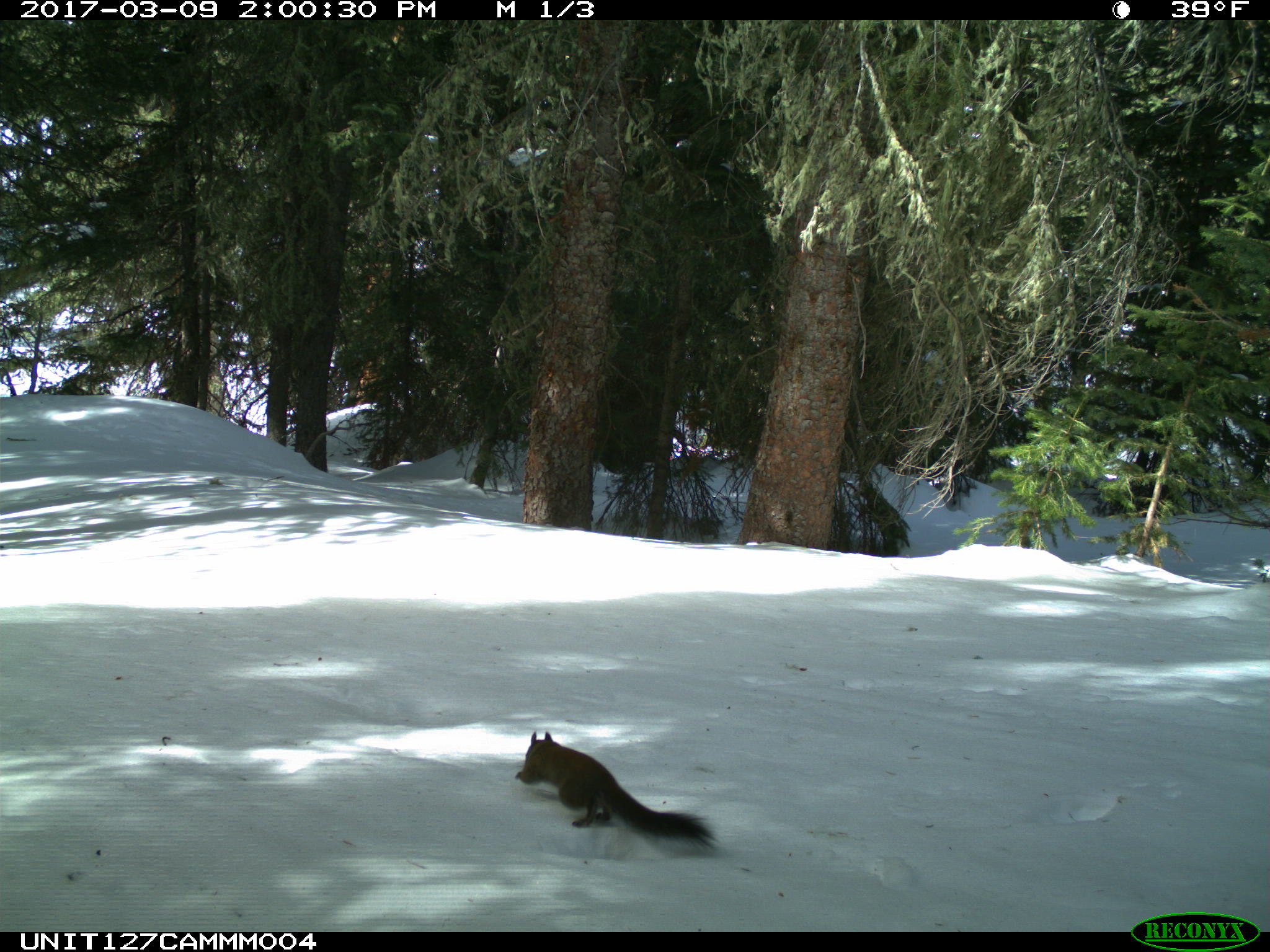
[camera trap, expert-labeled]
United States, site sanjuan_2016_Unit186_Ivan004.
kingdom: Animalia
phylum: Chordata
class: Mammalia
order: Rodentia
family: Sciuridae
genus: Tamiasciurus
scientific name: Tamiasciurus hudsonicus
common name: american red squirrel